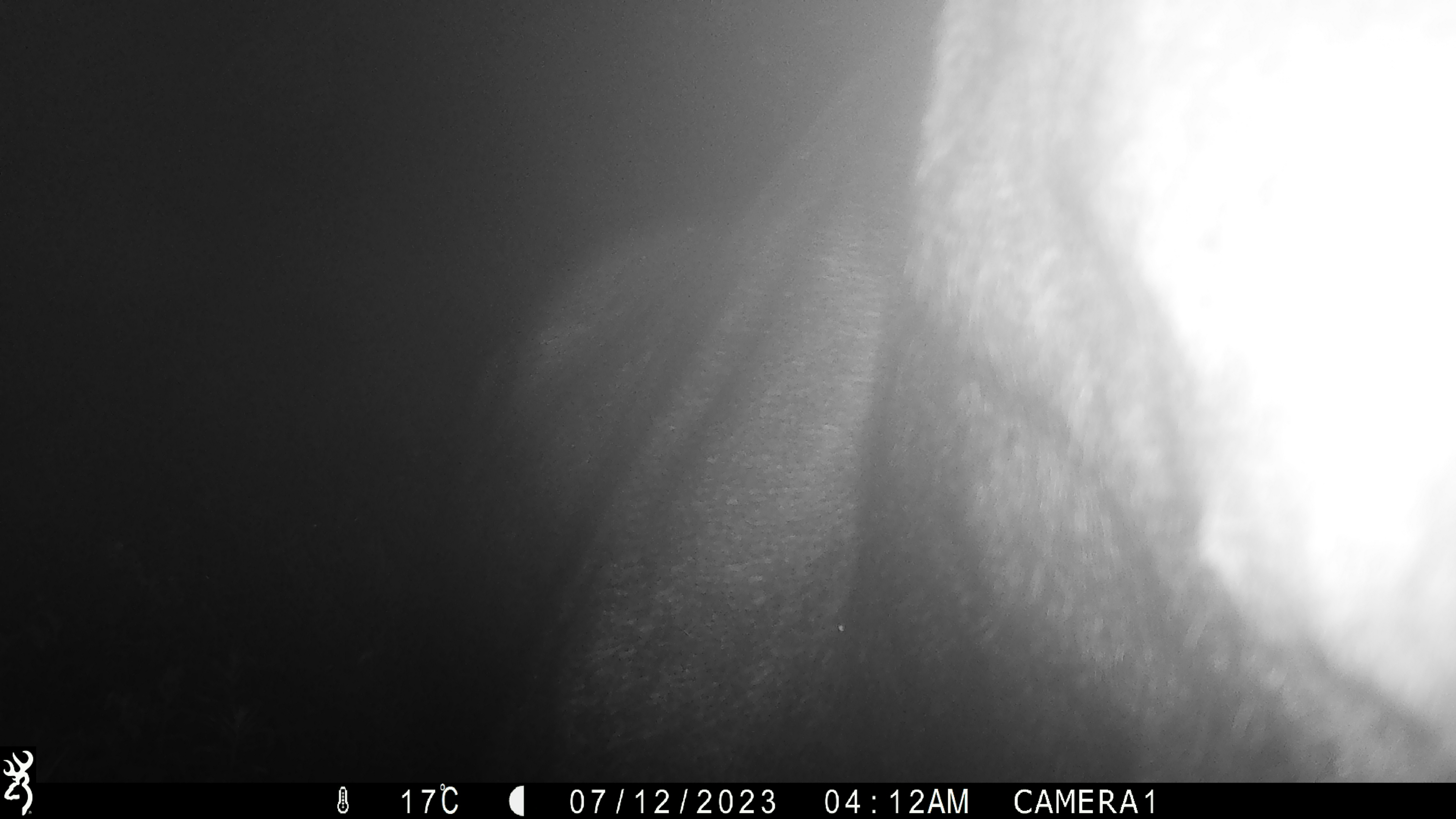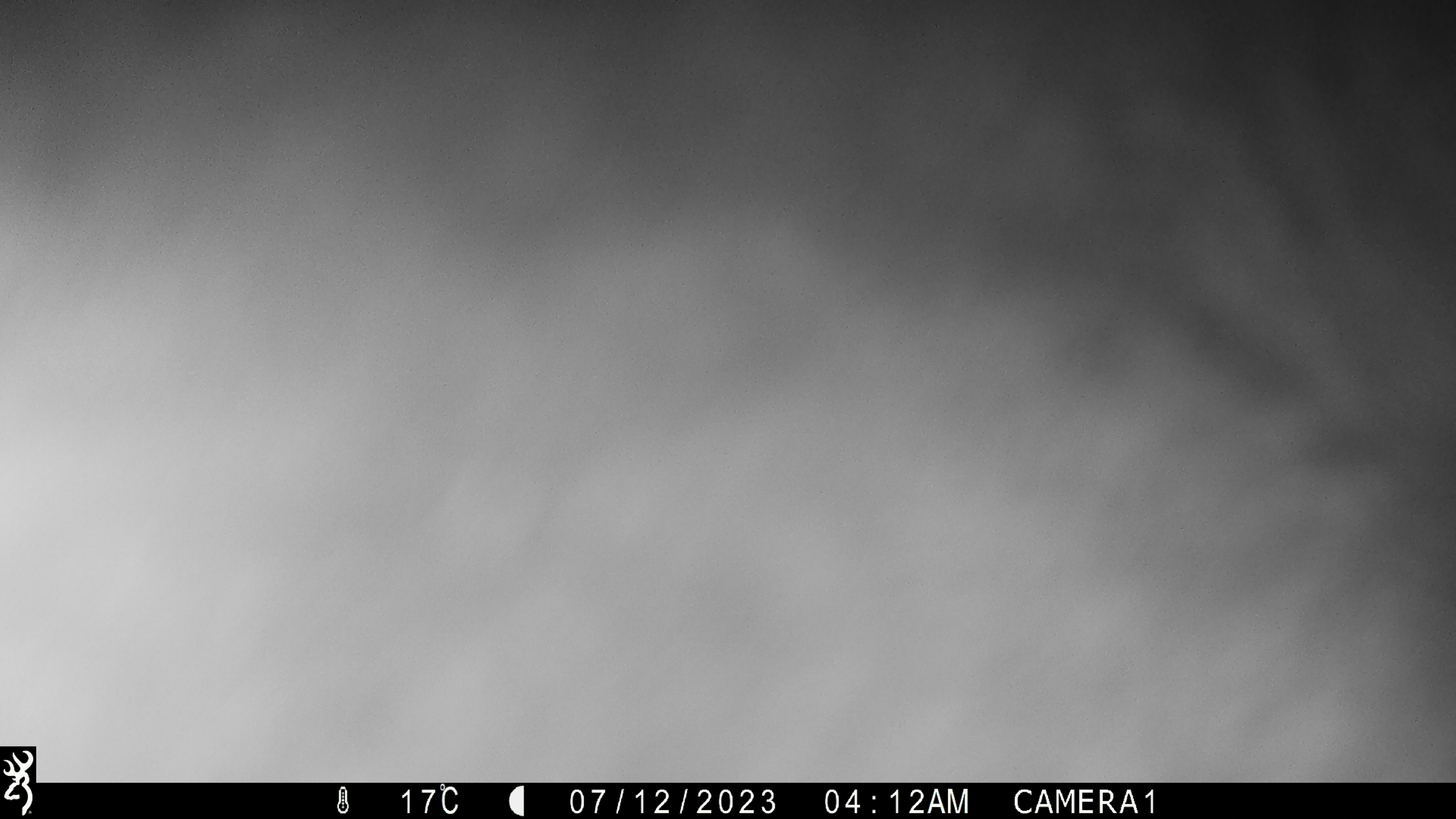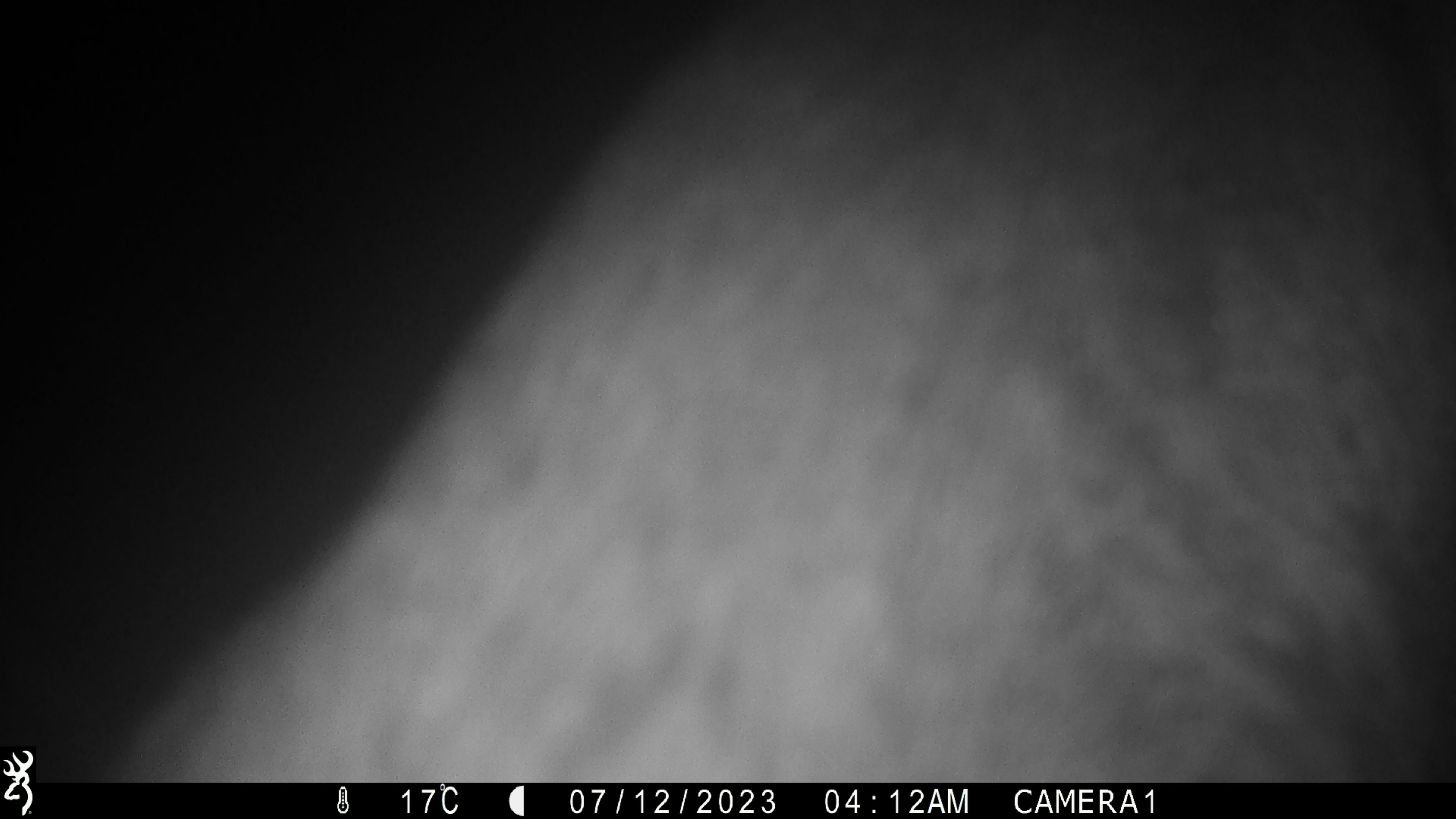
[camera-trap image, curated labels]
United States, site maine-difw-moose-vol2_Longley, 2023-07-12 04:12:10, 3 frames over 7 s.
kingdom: Animalia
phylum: Chordata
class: Mammalia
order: Artiodactyla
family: Cervidae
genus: Alces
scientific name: Alces alces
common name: moose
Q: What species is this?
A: Moose (Alces alces).